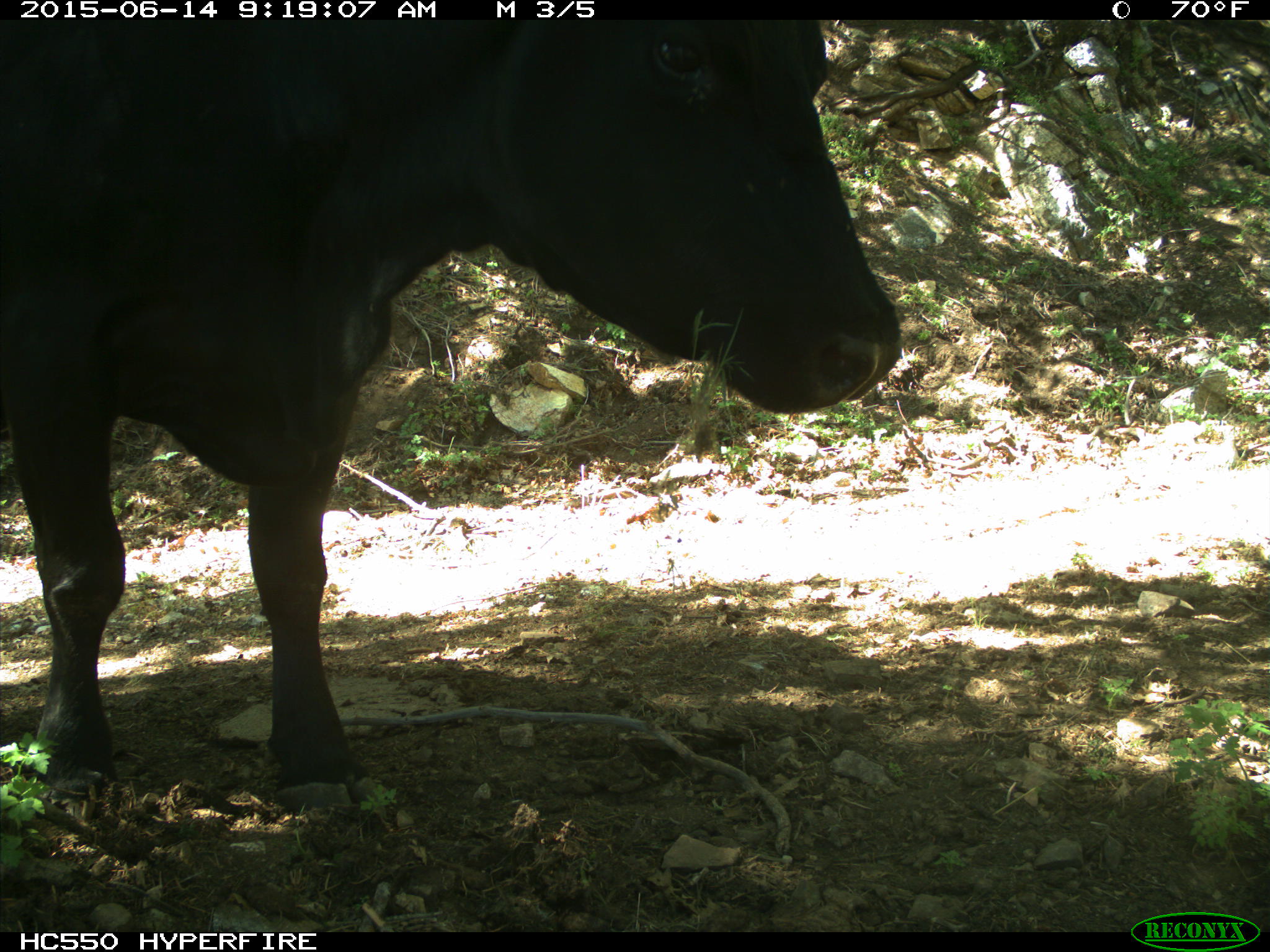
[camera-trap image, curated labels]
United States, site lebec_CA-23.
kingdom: Animalia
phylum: Chordata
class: Mammalia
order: Artiodactyla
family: Bovidae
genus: Bos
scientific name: Bos taurus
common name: domestic cow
Bos taurus (domestic cow).